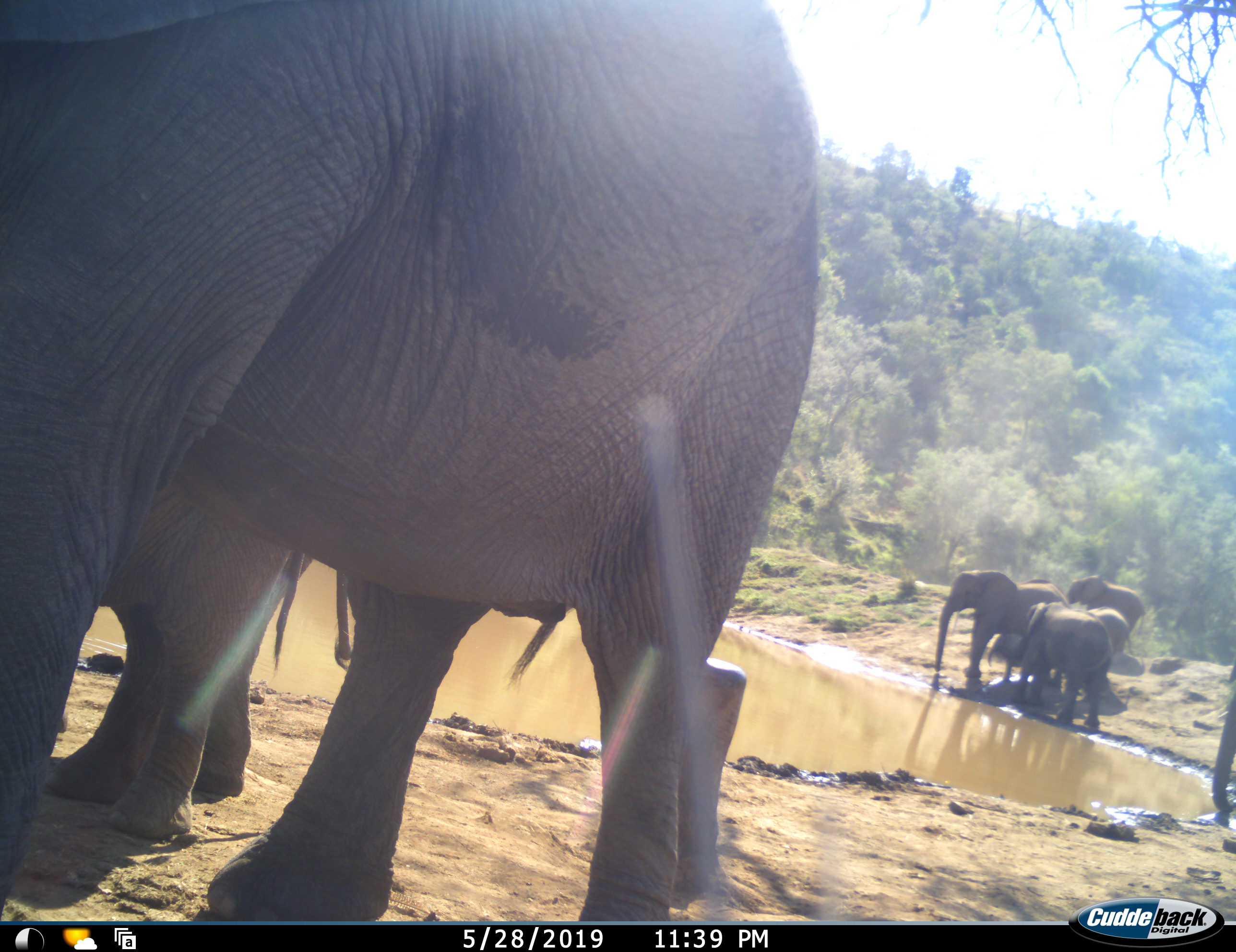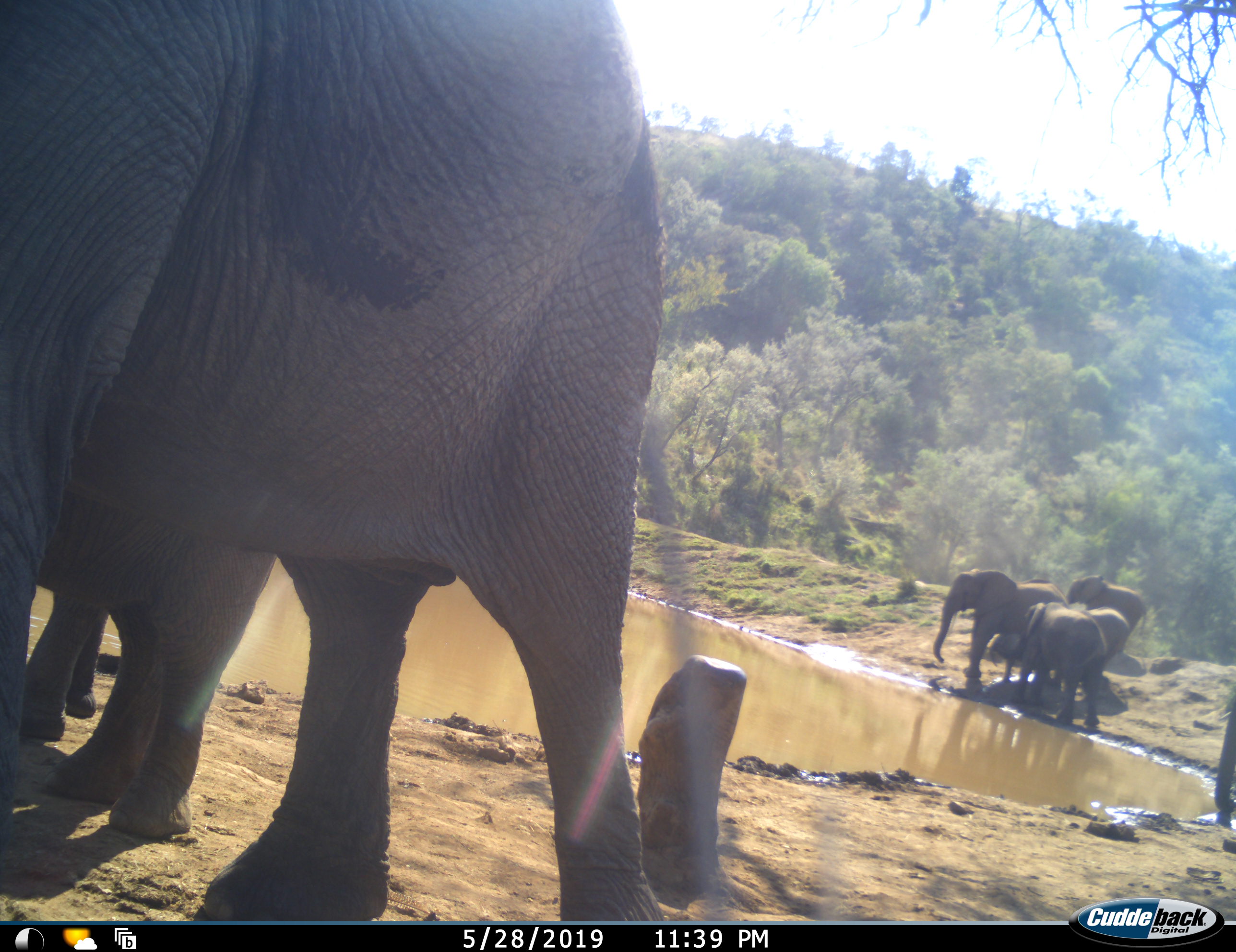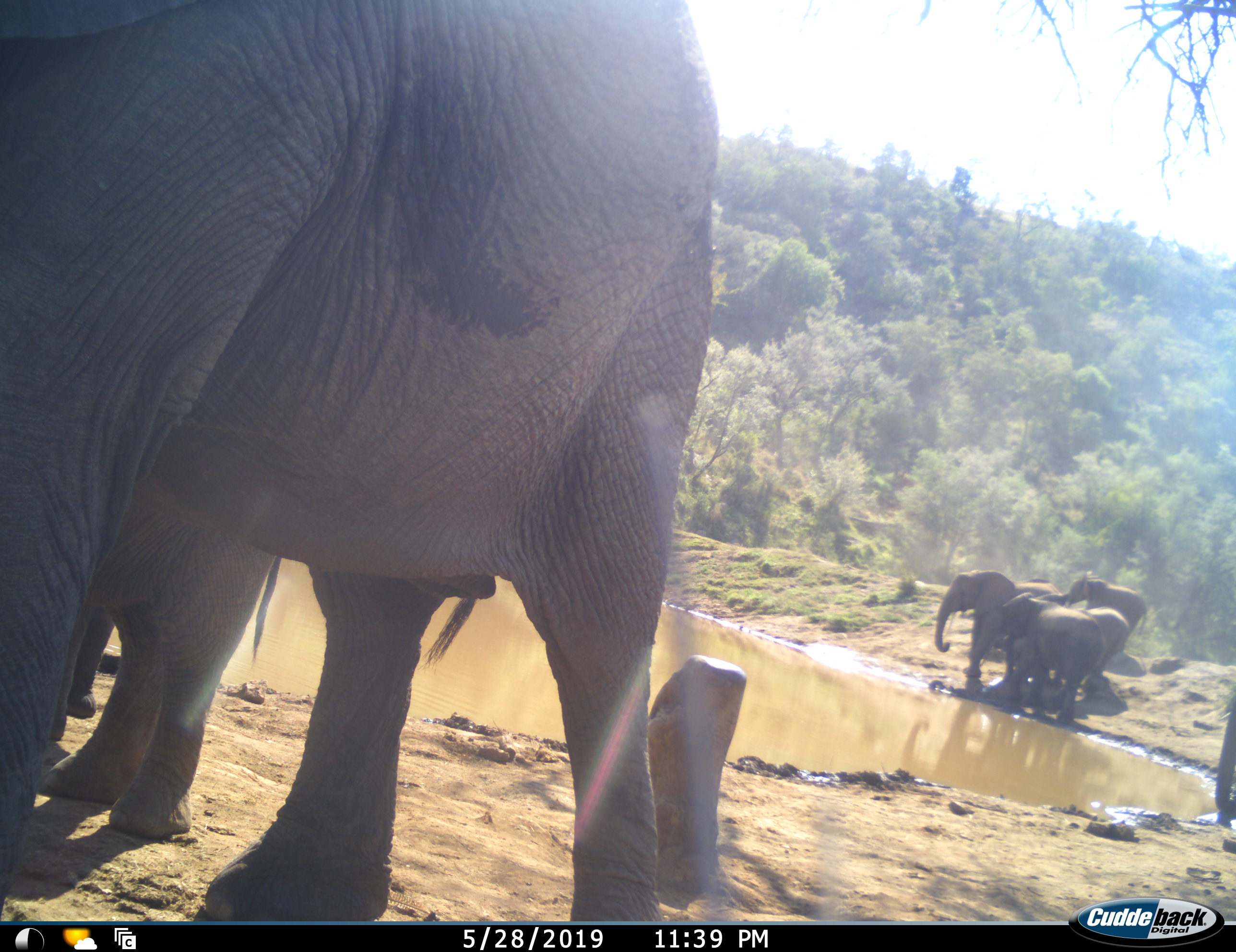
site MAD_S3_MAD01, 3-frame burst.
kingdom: Animalia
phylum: Chordata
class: Mammalia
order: Proboscidea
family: Elephantidae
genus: Loxodonta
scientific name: Loxodonta africana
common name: african bush elephant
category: elephant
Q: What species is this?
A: Elephant (african bush elephant) (Loxodonta africana).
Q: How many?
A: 9.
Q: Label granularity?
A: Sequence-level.